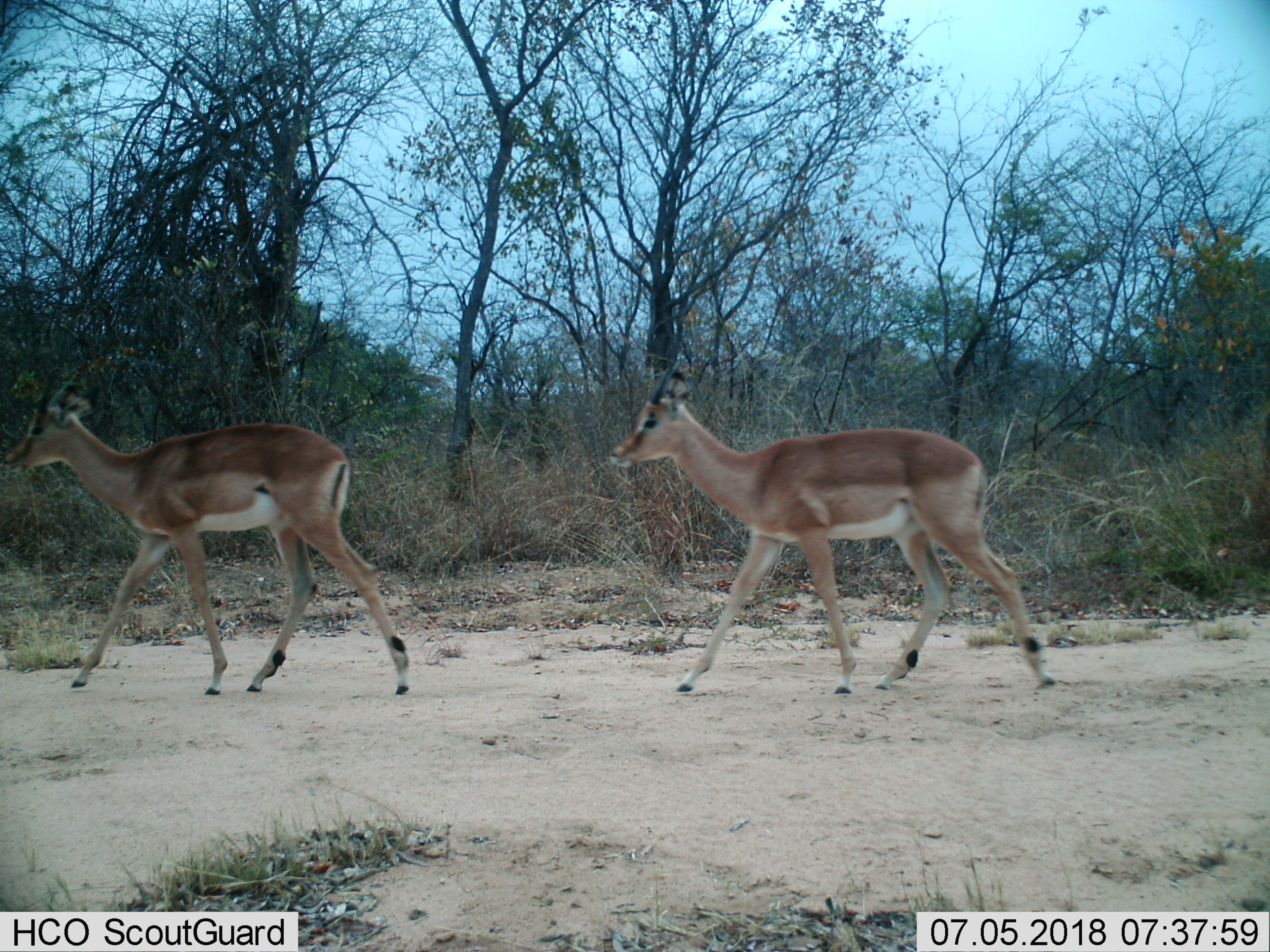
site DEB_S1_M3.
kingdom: Animalia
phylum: Chordata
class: Mammalia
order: Artiodactyla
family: Bovidae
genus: Aepyceros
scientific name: Aepyceros melampus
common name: impala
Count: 2.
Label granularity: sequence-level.